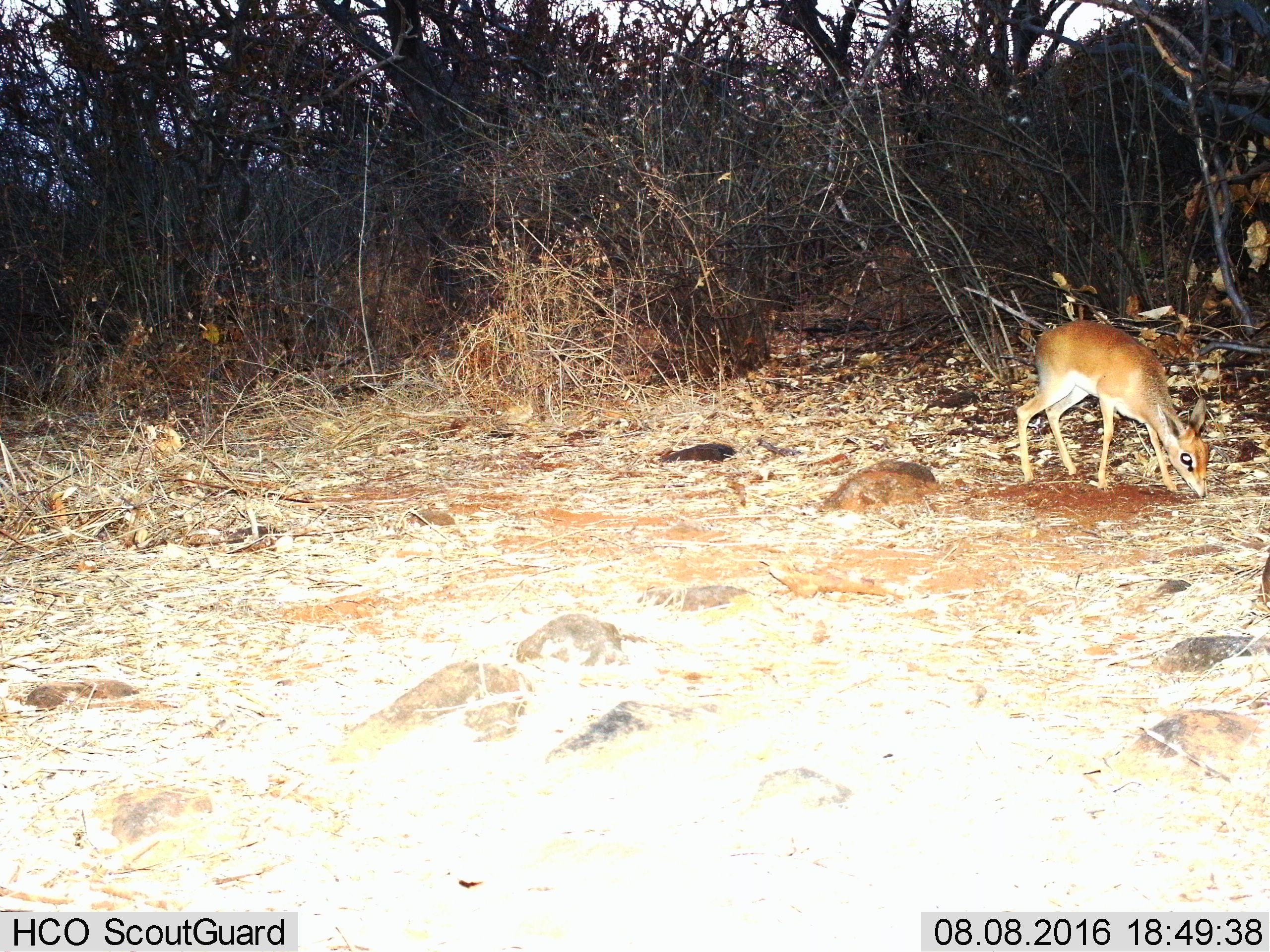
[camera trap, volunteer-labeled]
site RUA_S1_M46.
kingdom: Animalia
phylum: Chordata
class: Mammalia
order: Artiodactyla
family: Bovidae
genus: Madoqua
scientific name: Madoqua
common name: dik-dik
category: dikdik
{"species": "dikdik (dik-dik) (Madoqua)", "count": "1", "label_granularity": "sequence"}